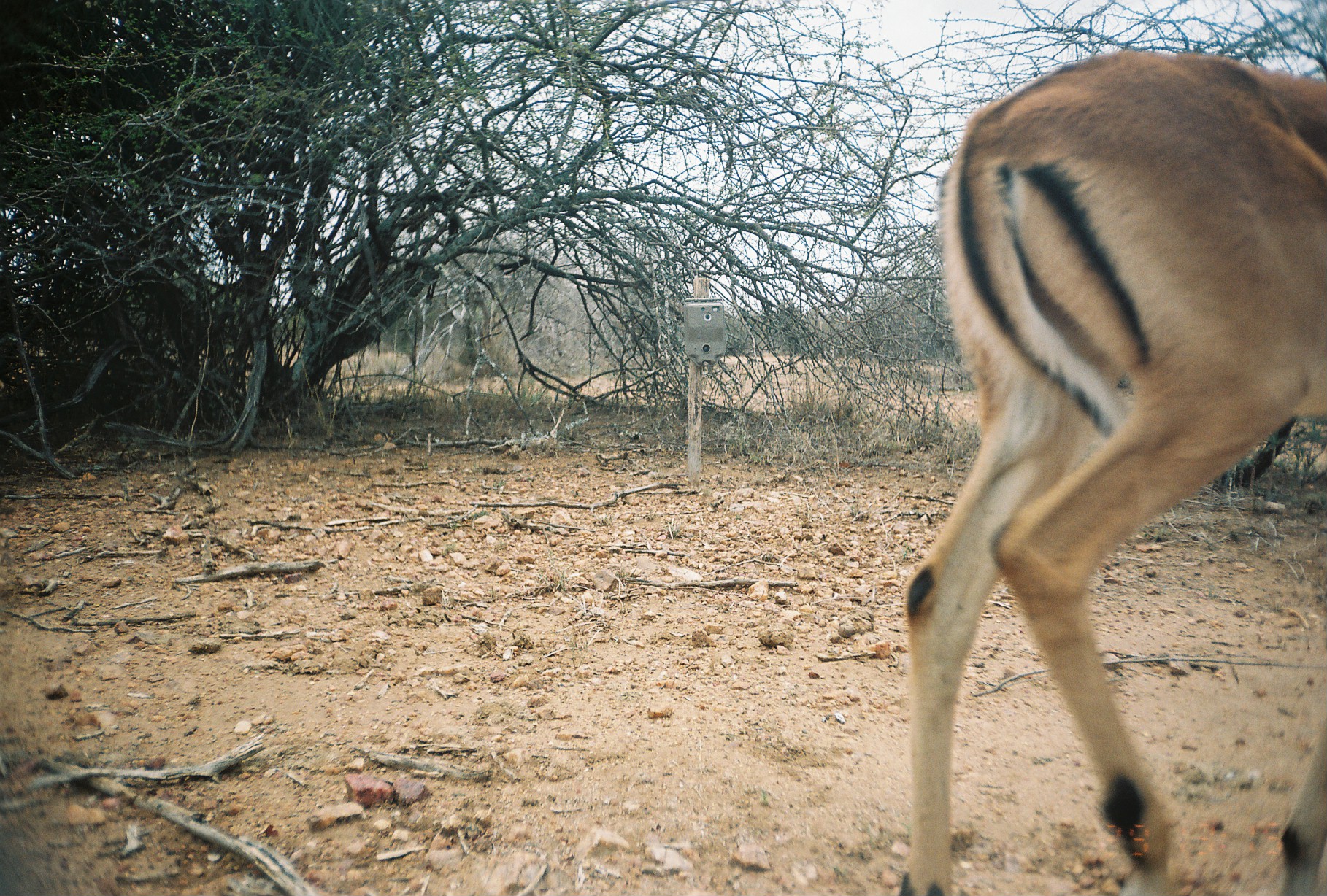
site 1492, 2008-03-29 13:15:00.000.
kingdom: Animalia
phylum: Chordata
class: Mammalia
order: Artiodactyla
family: Bovidae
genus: Aepyceros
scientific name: Aepyceros melampus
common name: impala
Aepyceros melampus (impala), count 1.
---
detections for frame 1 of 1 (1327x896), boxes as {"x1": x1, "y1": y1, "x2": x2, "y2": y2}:
aepyceros melampus: {"x1": 901, "y1": 49, "x2": 1327, "y2": 896}